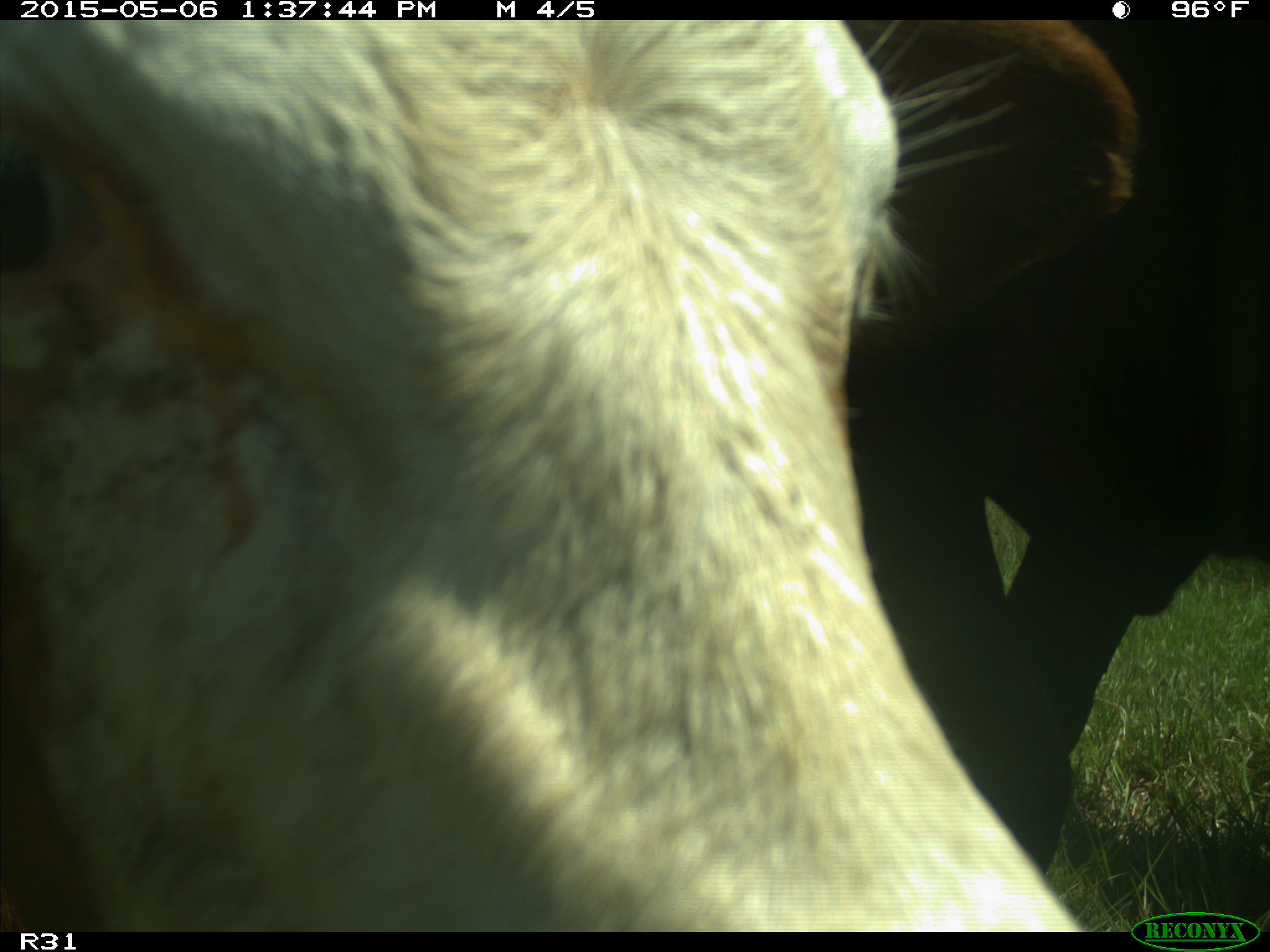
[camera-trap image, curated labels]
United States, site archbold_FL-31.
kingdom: Animalia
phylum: Chordata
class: Mammalia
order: Artiodactyla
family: Bovidae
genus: Bos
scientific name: Bos taurus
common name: domestic cow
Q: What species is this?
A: Bos taurus (domestic cow).